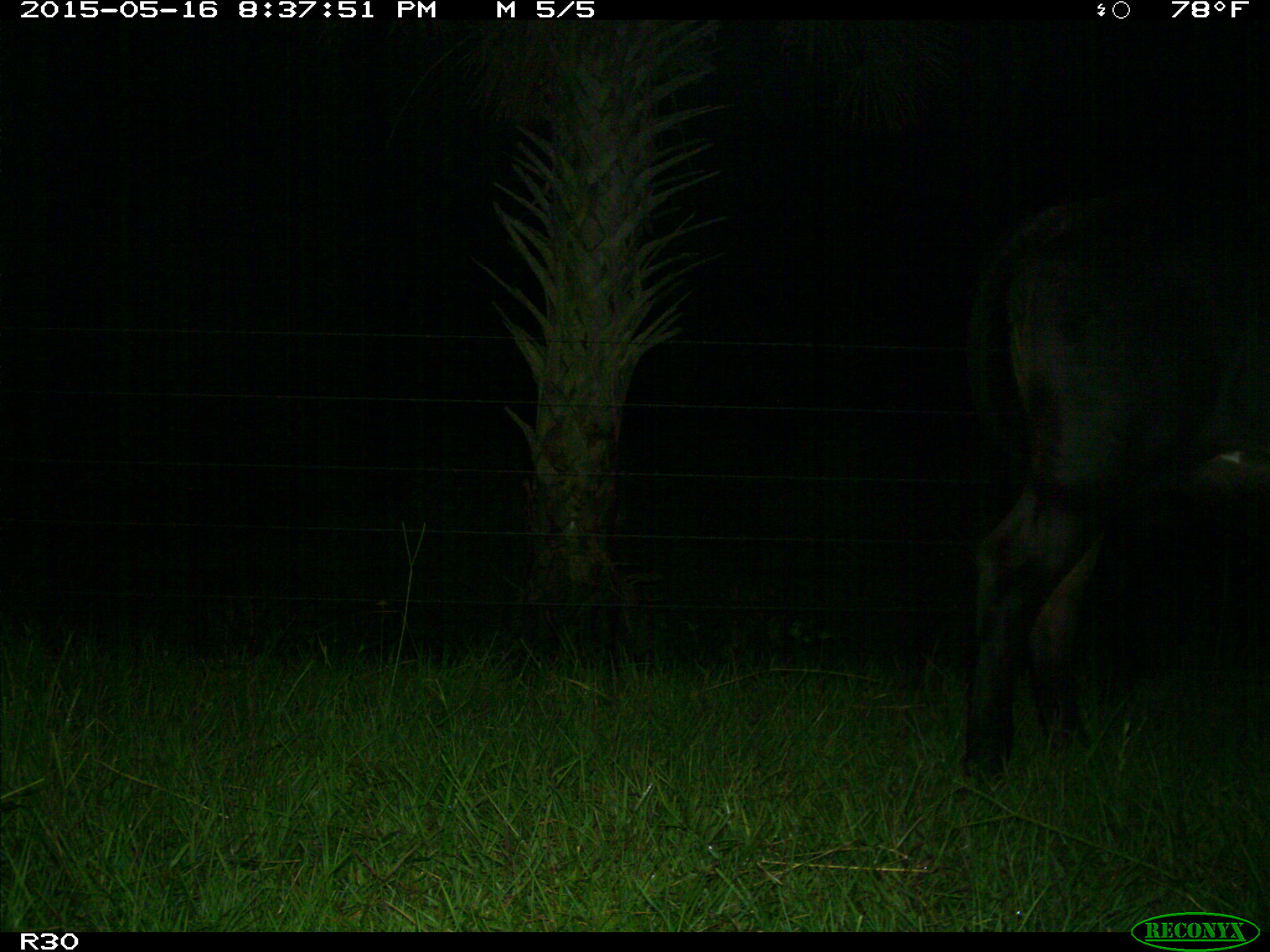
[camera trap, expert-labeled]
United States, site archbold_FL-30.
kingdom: Animalia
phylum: Chordata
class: Mammalia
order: Artiodactyla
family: Bovidae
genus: Bos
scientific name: Bos taurus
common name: domestic cow